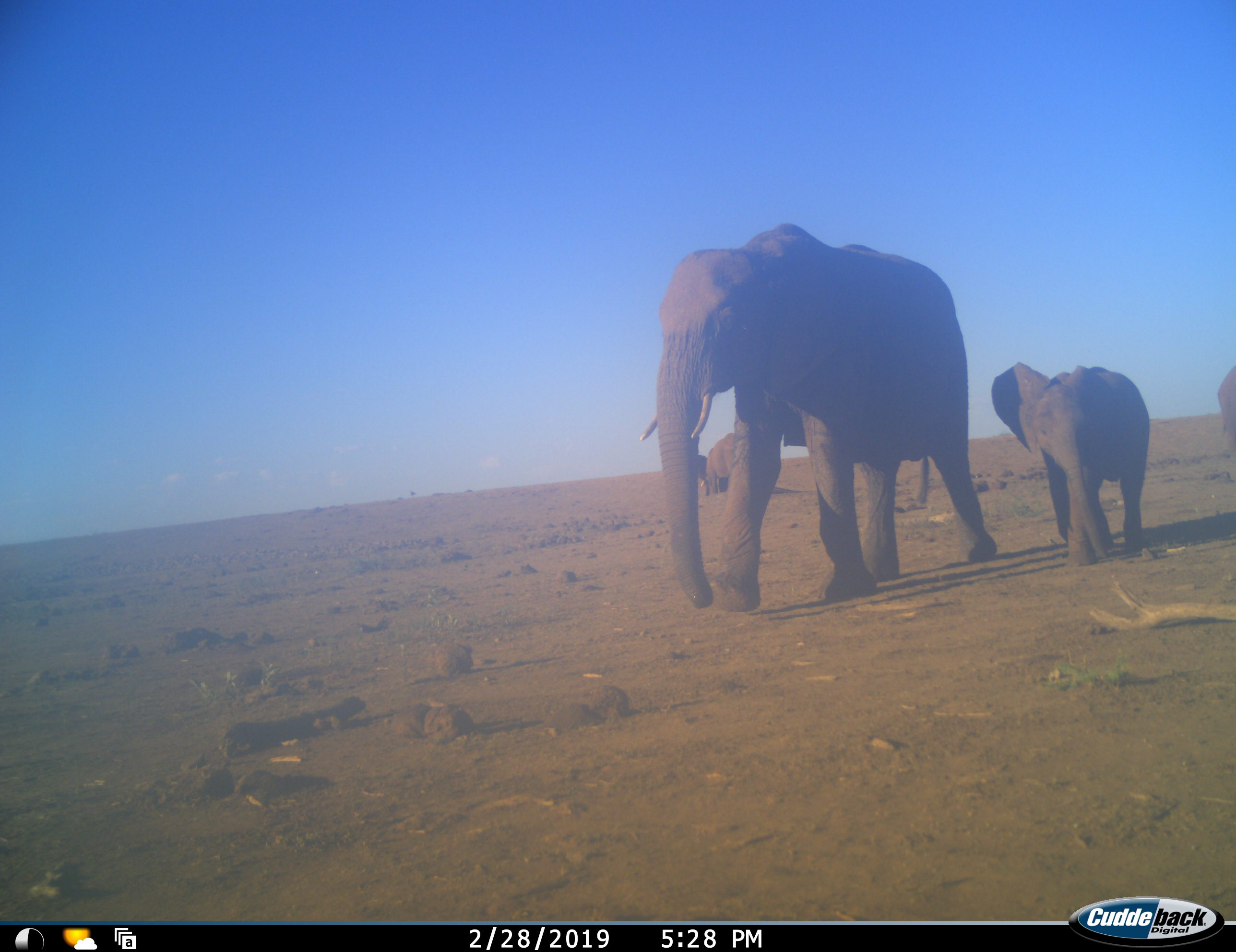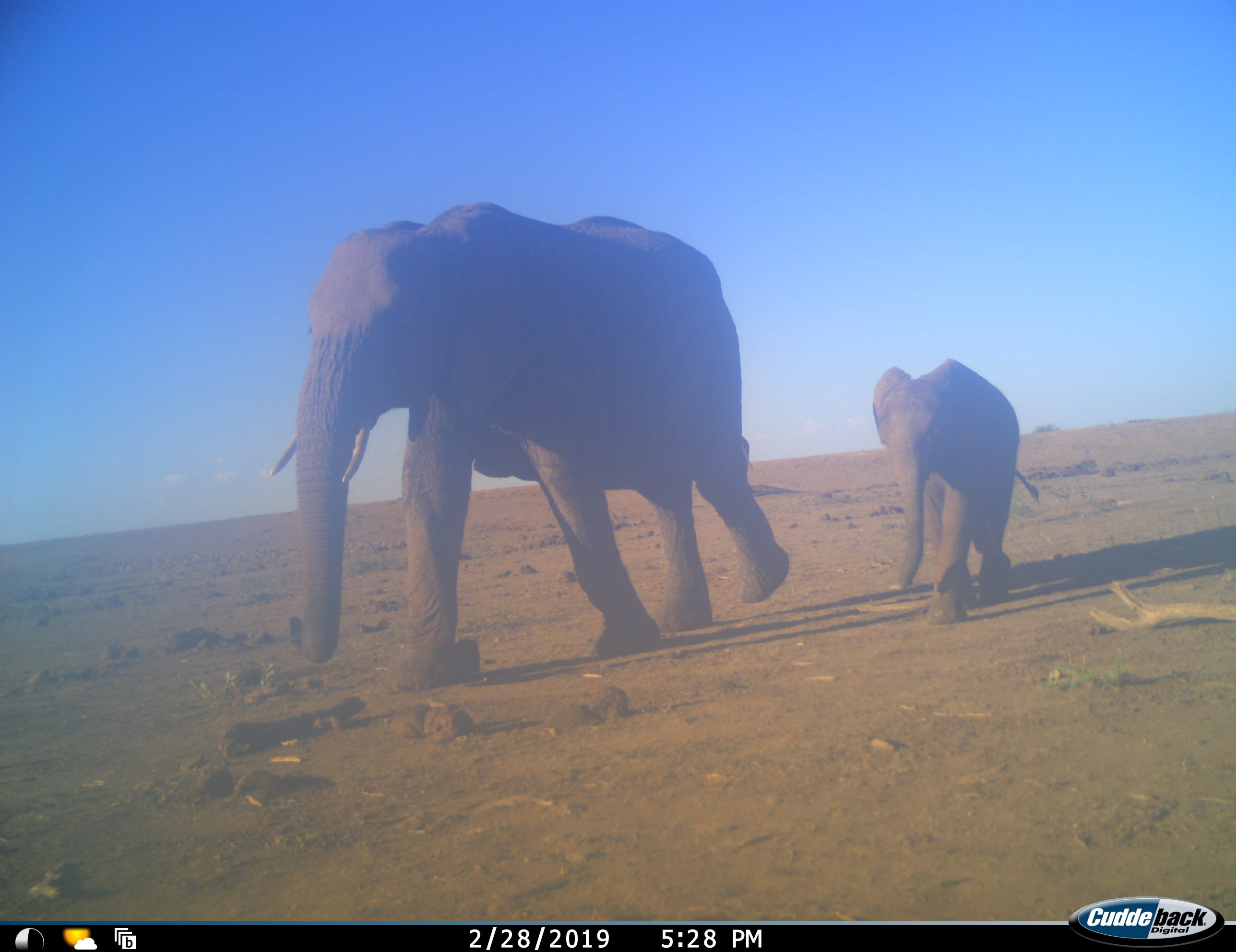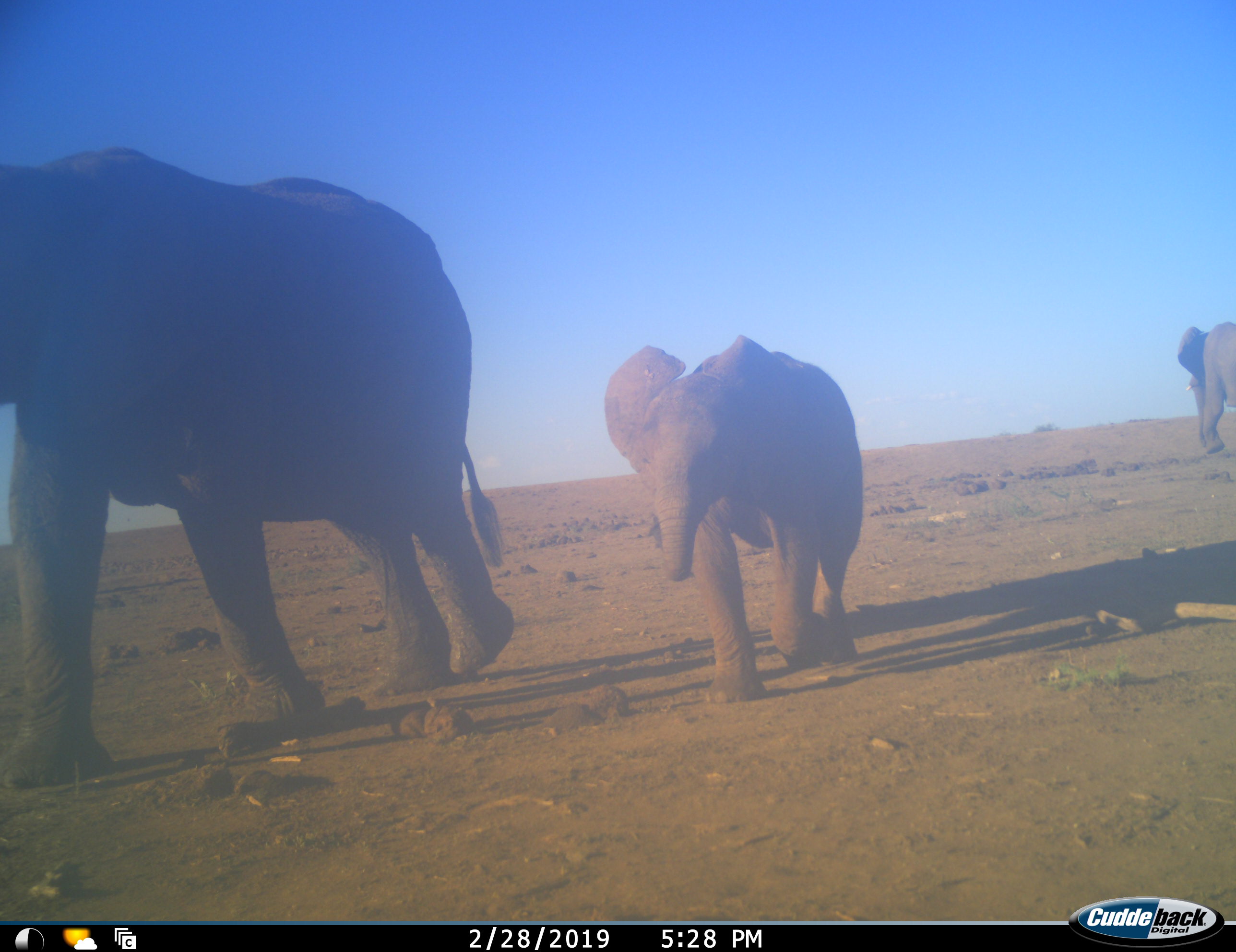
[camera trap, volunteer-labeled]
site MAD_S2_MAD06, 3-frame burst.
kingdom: Animalia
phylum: Chordata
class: Mammalia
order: Proboscidea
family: Elephantidae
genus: Loxodonta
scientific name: Loxodonta africana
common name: african bush elephant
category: elephant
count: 4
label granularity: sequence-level